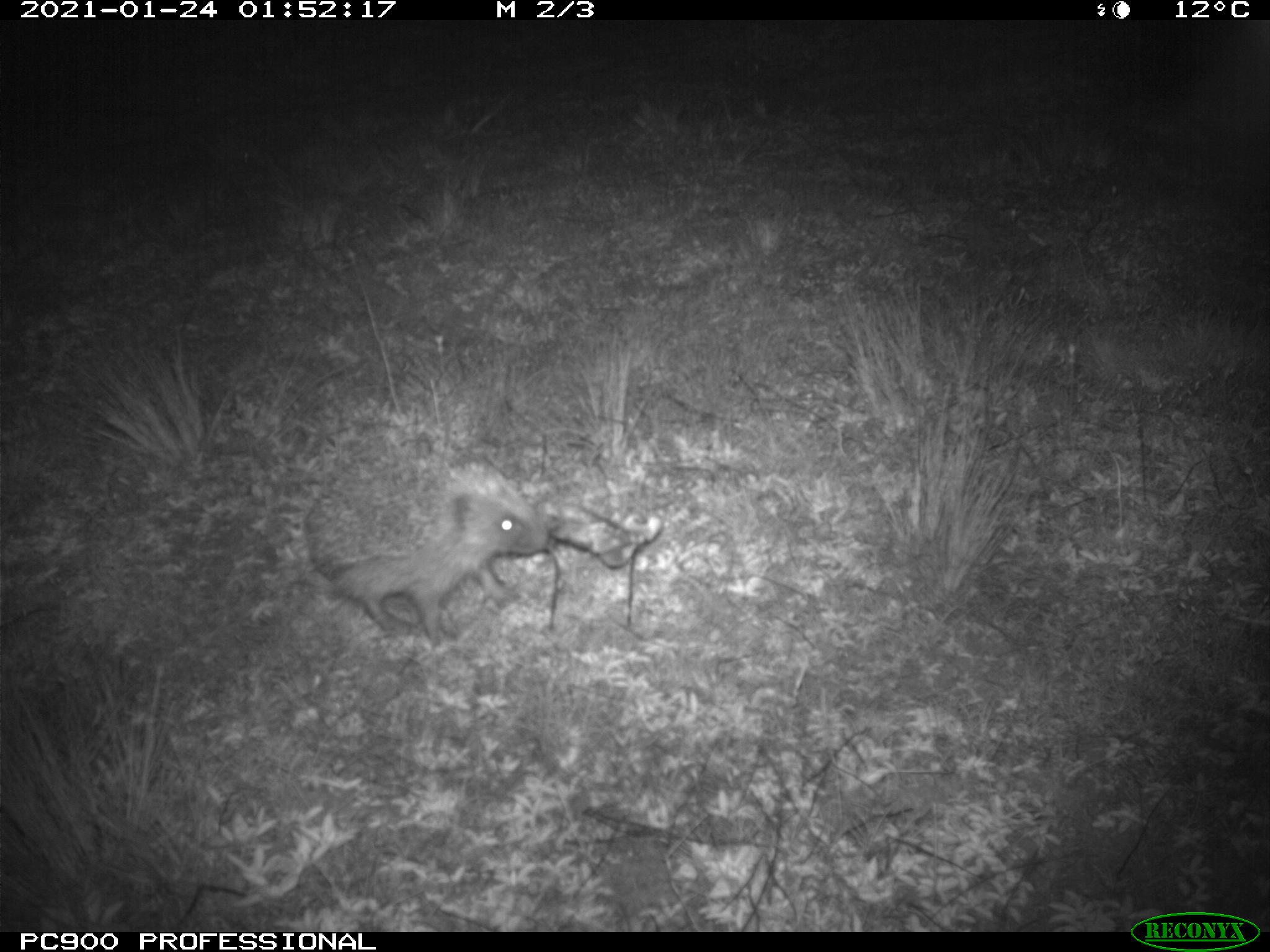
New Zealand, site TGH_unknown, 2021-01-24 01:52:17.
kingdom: Animalia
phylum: Chordata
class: Mammalia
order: Eulipotyphla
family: Erinaceidae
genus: Erinaceus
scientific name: Erinaceus europaeus europaeus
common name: european hedgehog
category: hedgehog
Hedgehog (european hedgehog) (Erinaceus europaeus europaeus).